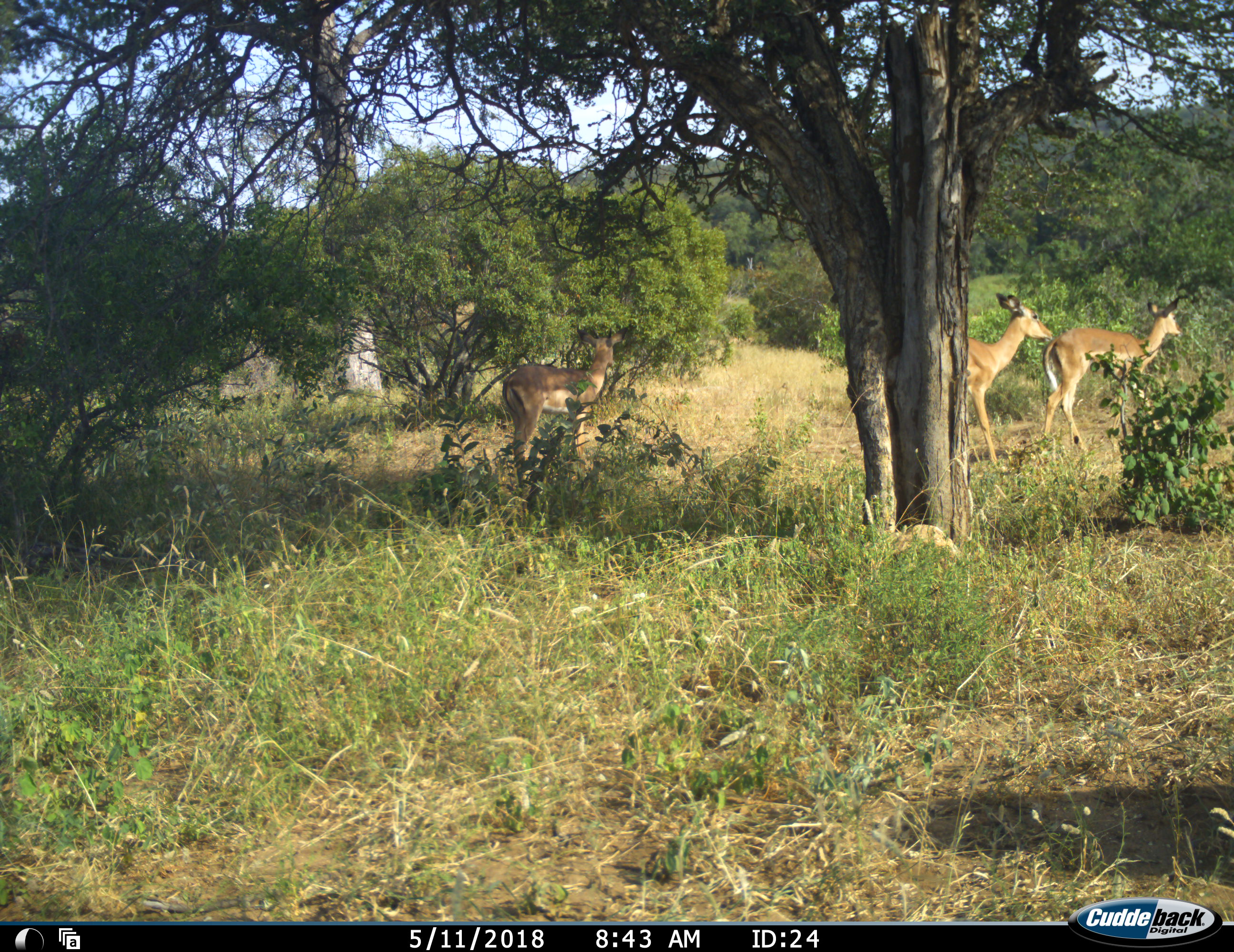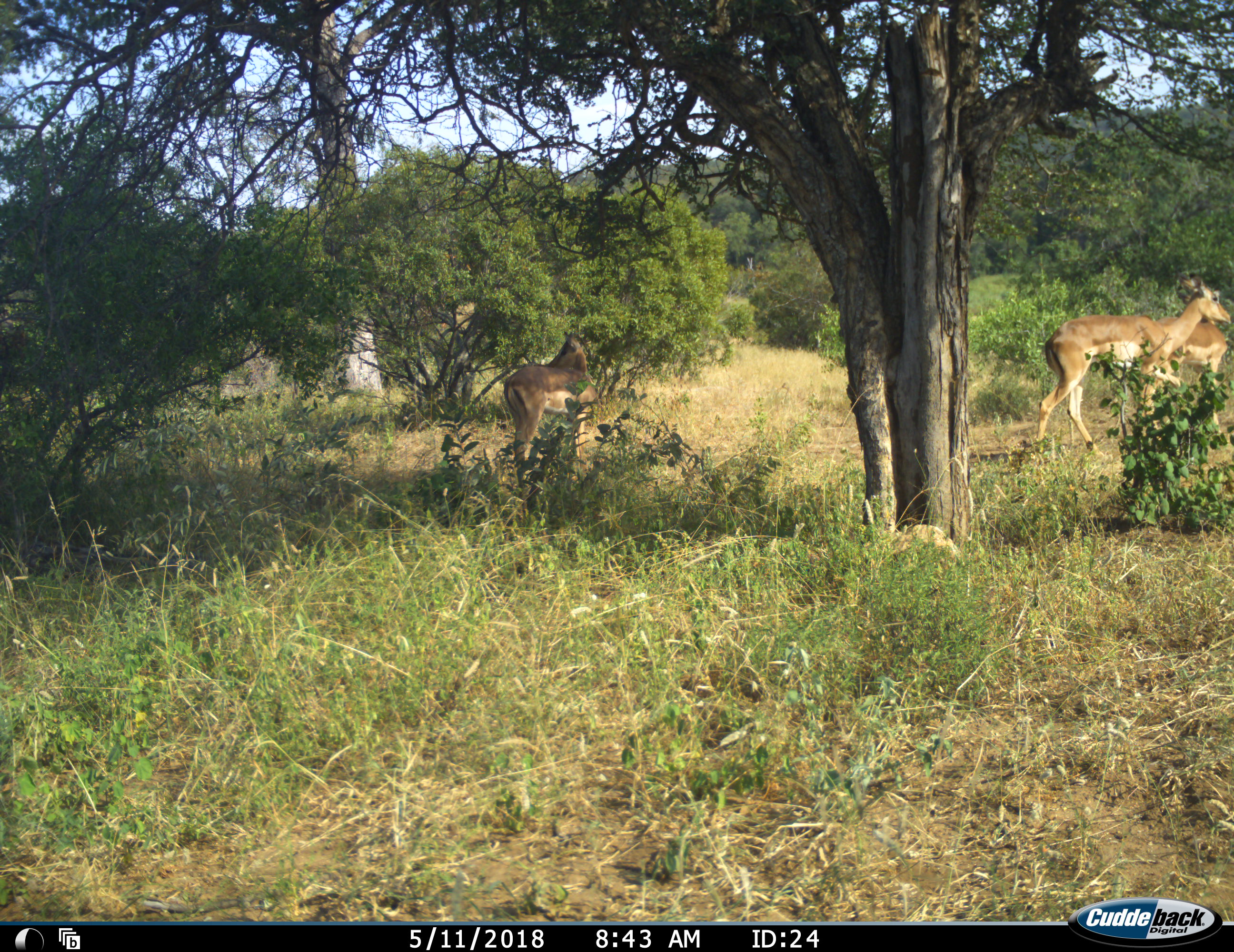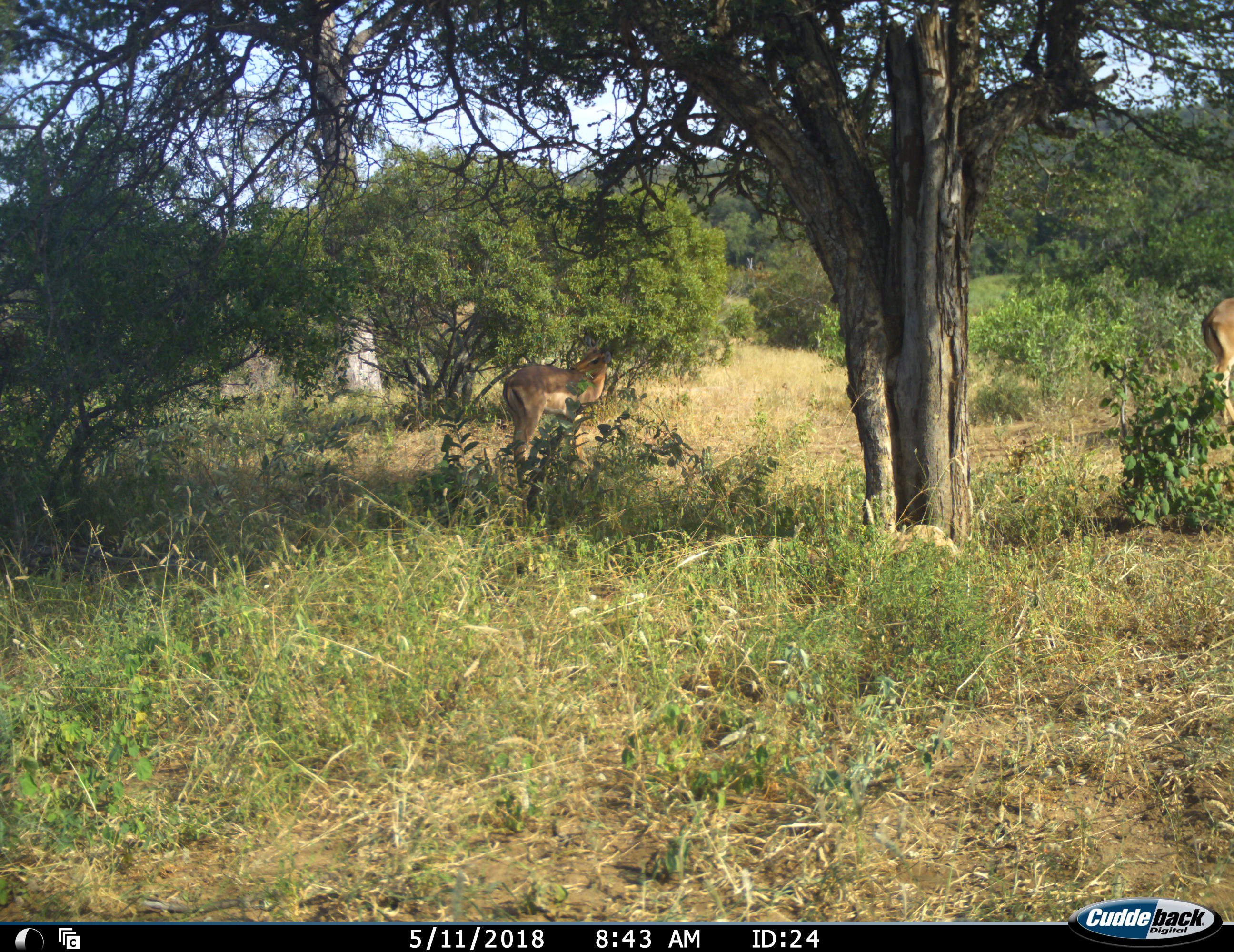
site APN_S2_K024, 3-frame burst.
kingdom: Animalia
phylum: Chordata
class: Mammalia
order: Artiodactyla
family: Bovidae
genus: Aepyceros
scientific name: Aepyceros melampus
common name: impala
Impala (Aepyceros melampus), count 3. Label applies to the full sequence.